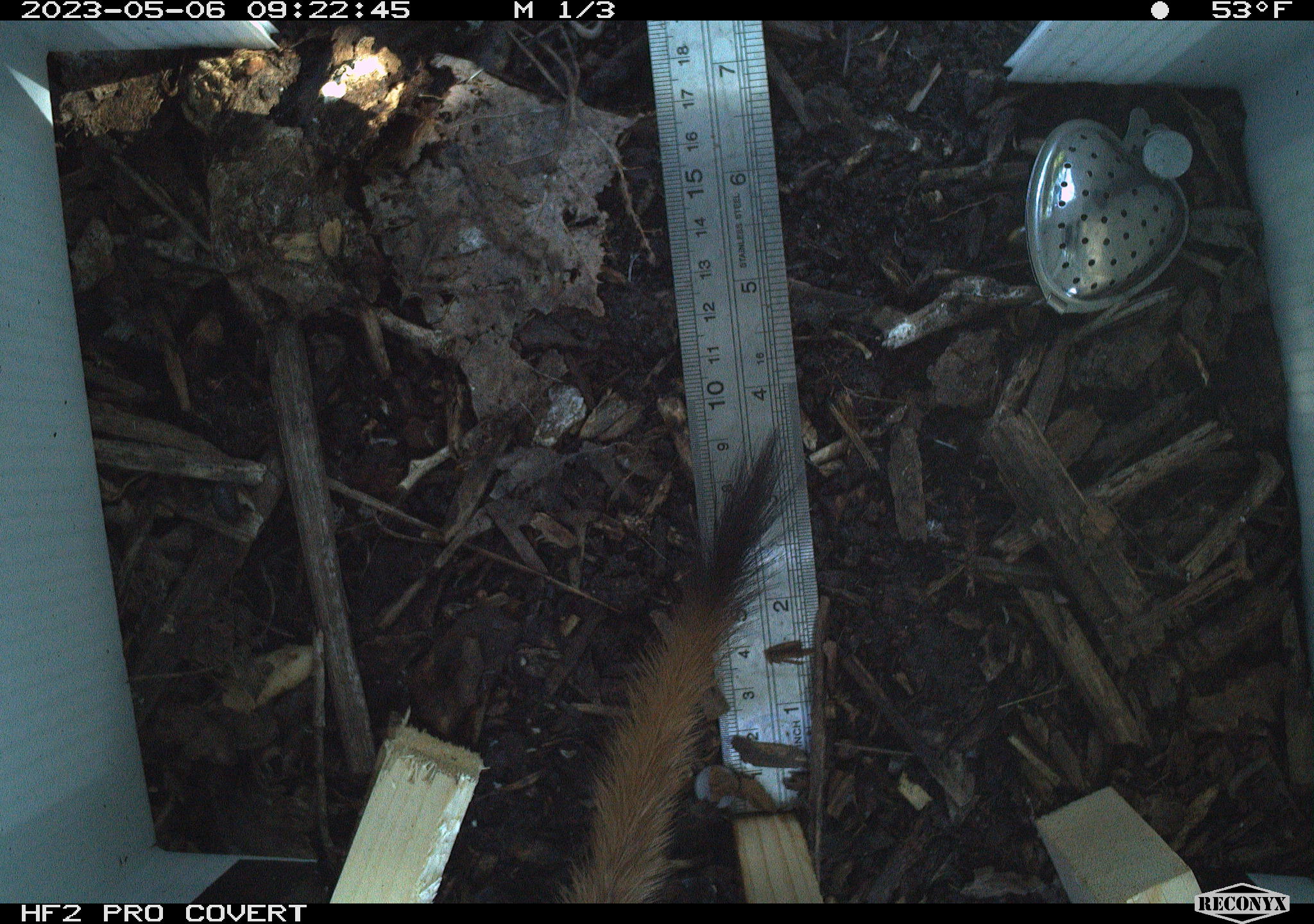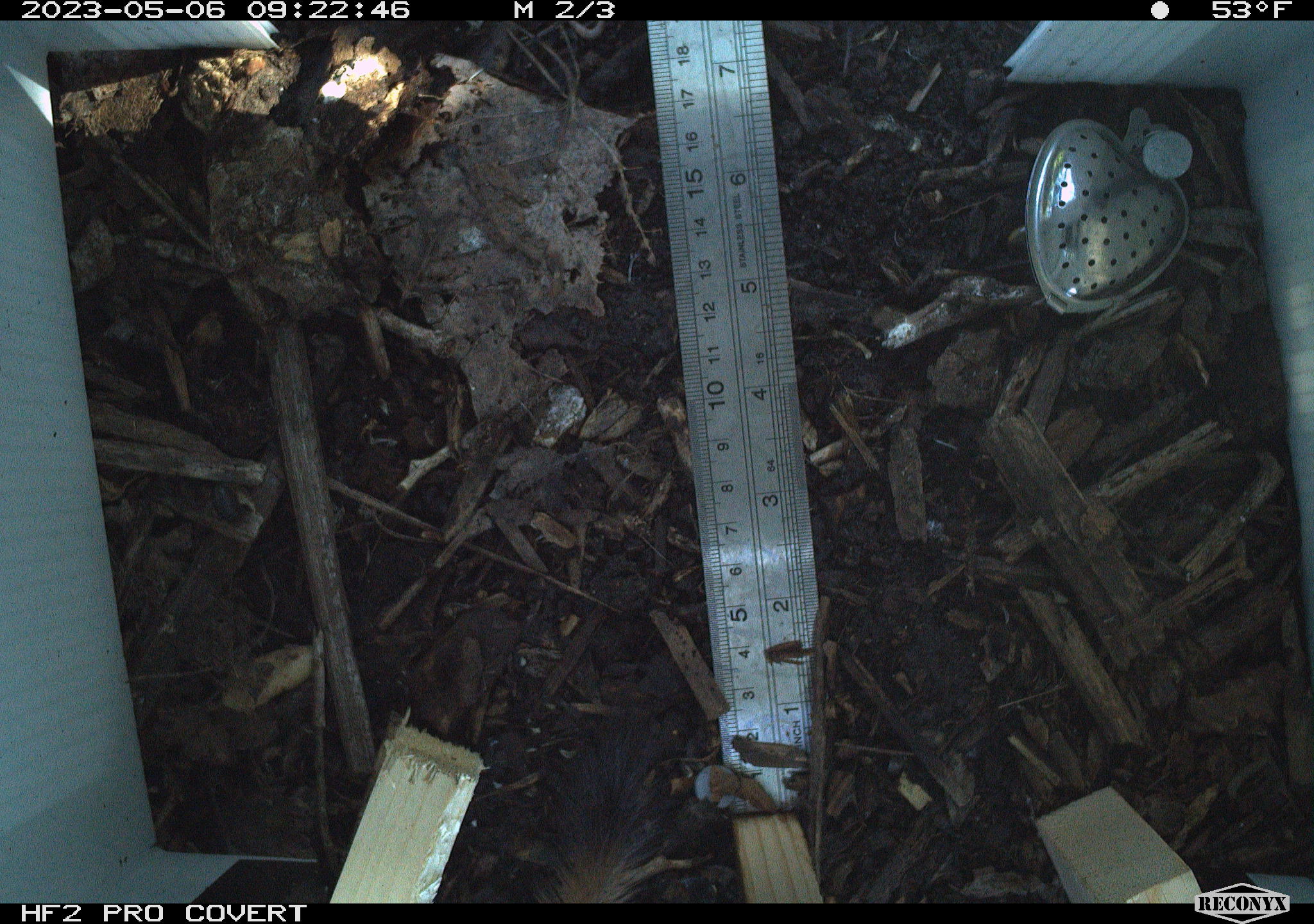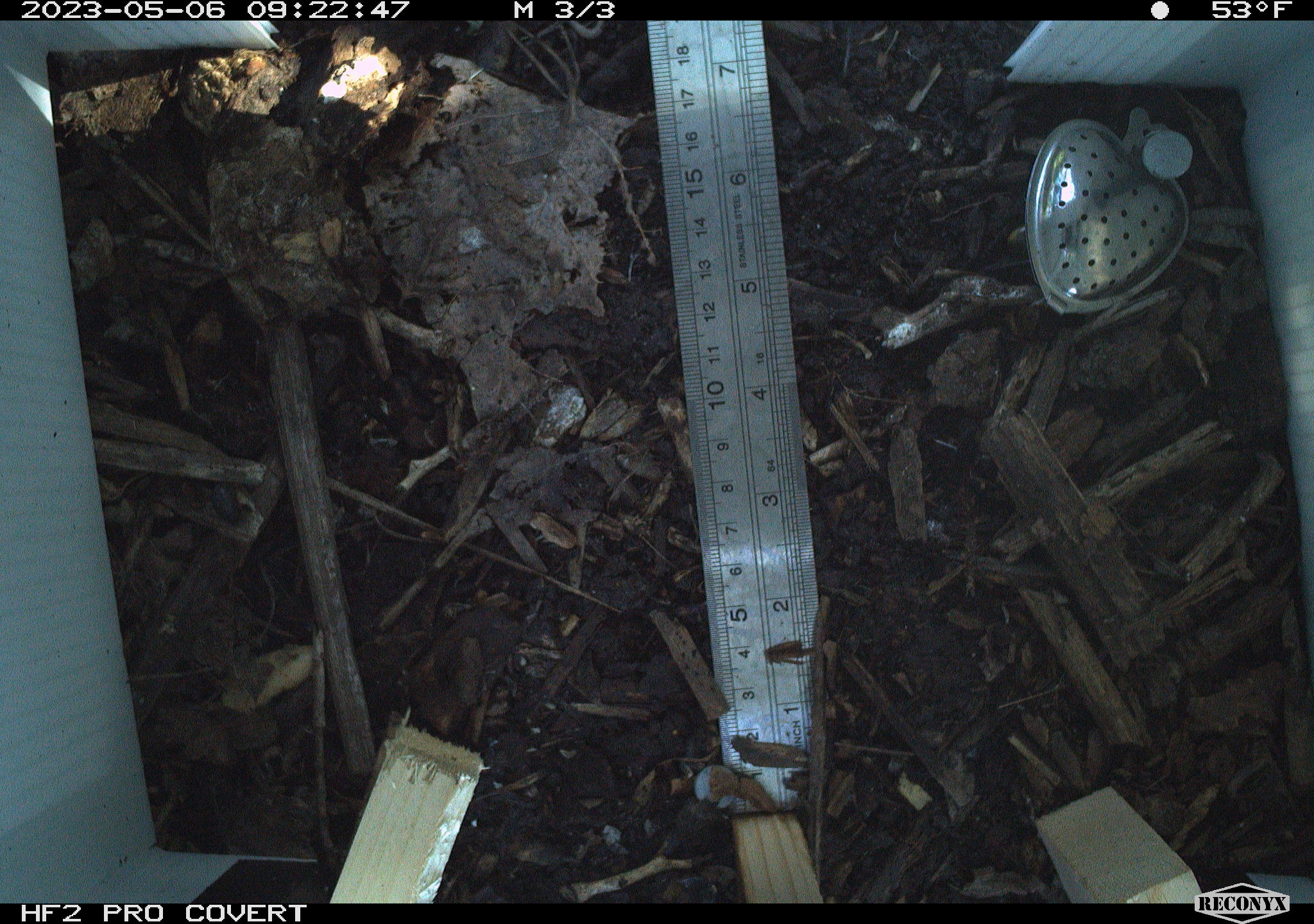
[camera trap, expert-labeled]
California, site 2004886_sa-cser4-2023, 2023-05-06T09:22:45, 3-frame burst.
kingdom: Animalia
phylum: Chordata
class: Mammalia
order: Carnivora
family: Mustelidae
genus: Neogale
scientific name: Neogale frenata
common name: long-tailed weasel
Long-tailed weasel (Neogale frenata).